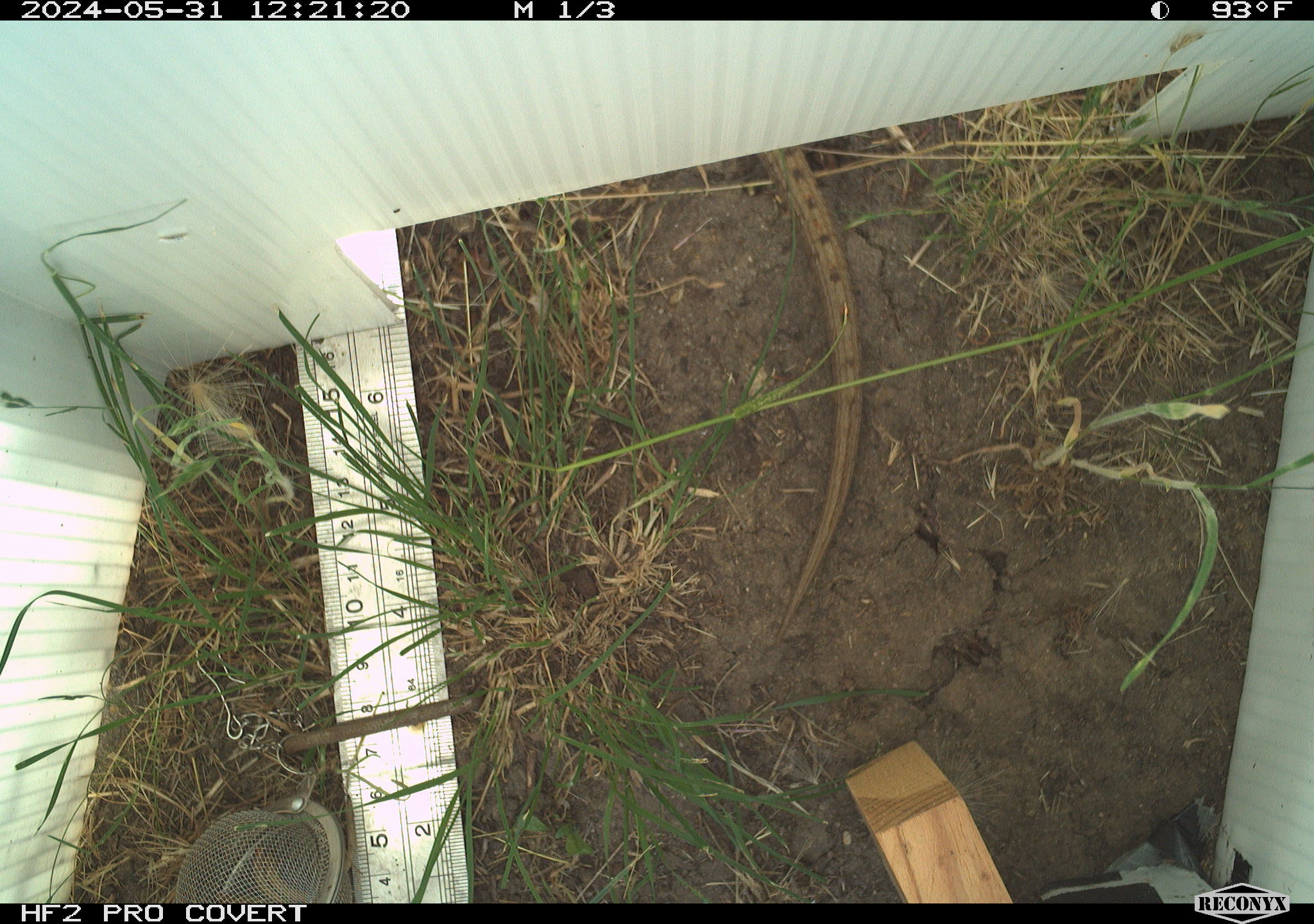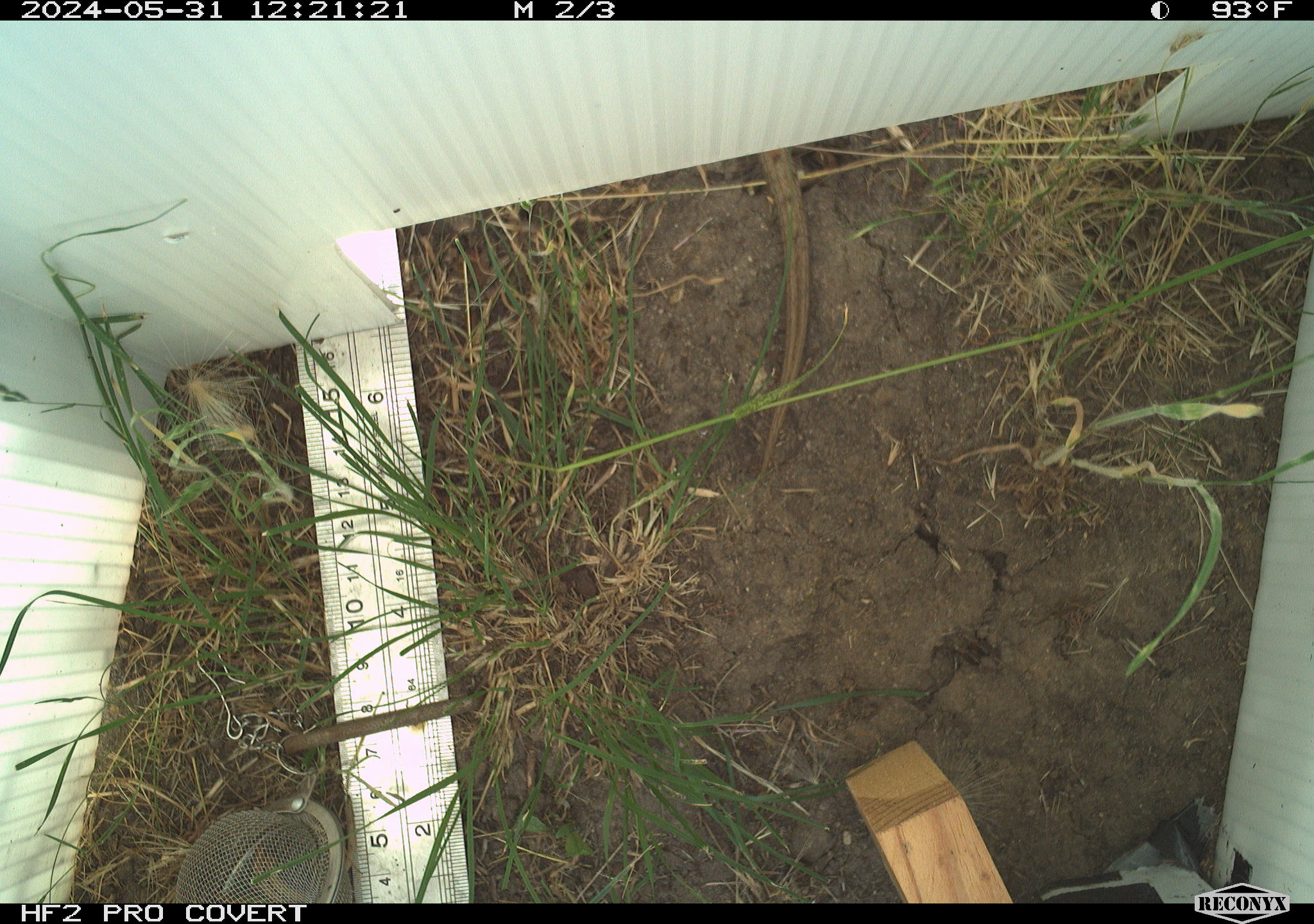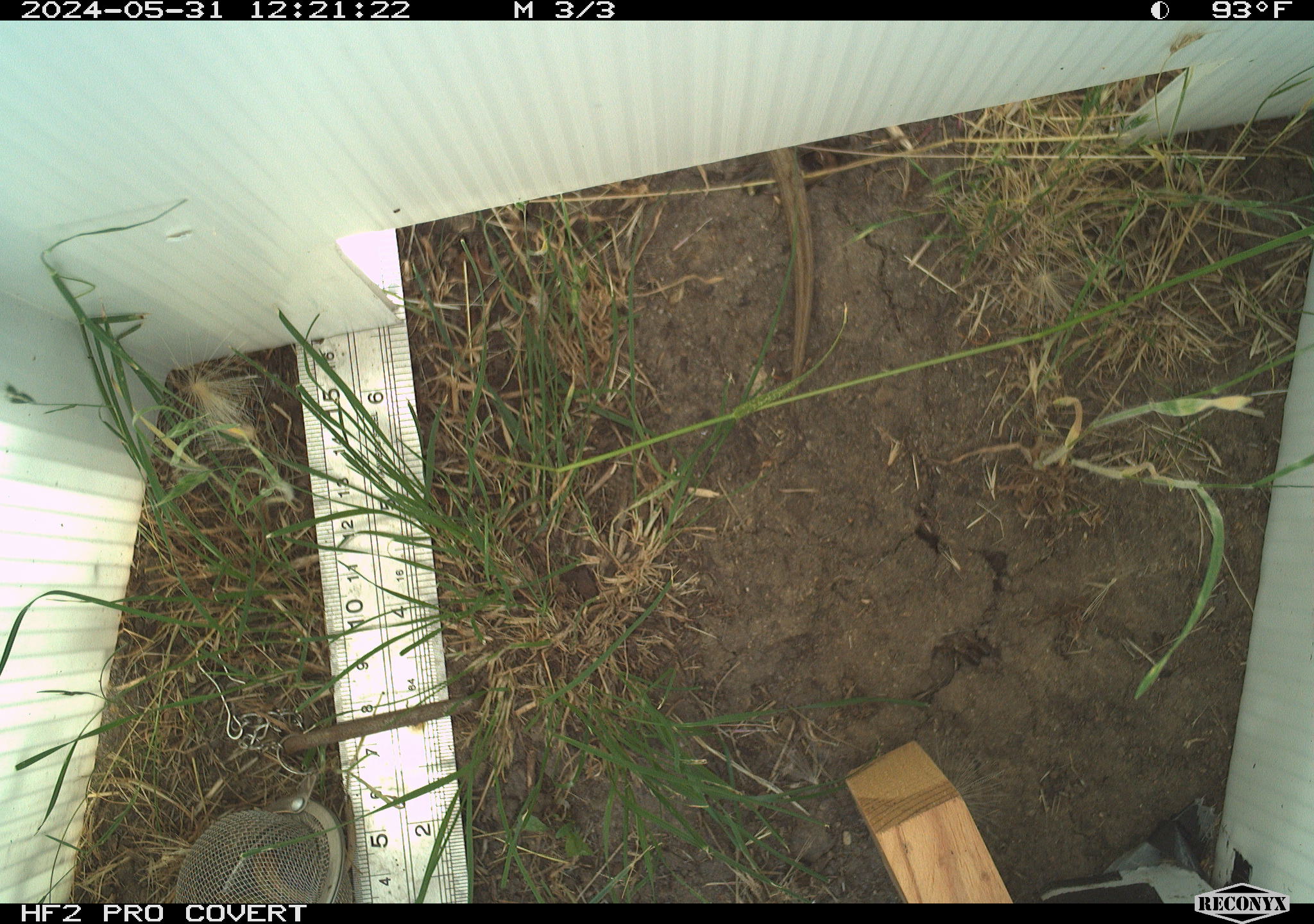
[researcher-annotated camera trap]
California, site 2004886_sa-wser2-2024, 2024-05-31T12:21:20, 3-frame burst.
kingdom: Animalia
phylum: Chordata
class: Reptilia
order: Squamata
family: Anguidae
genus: Elgaria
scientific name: Elgaria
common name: alligator lizards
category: elgaria species